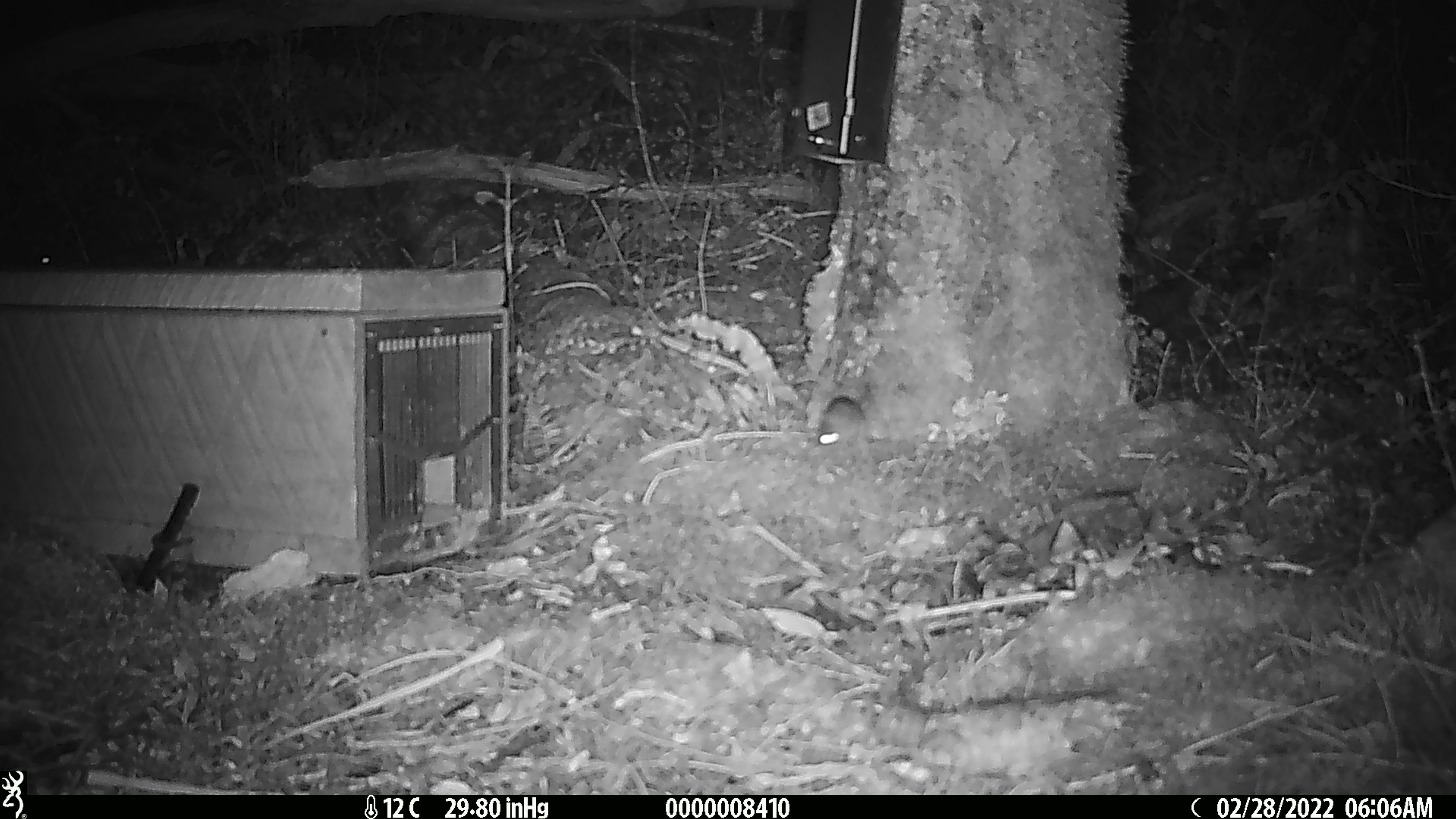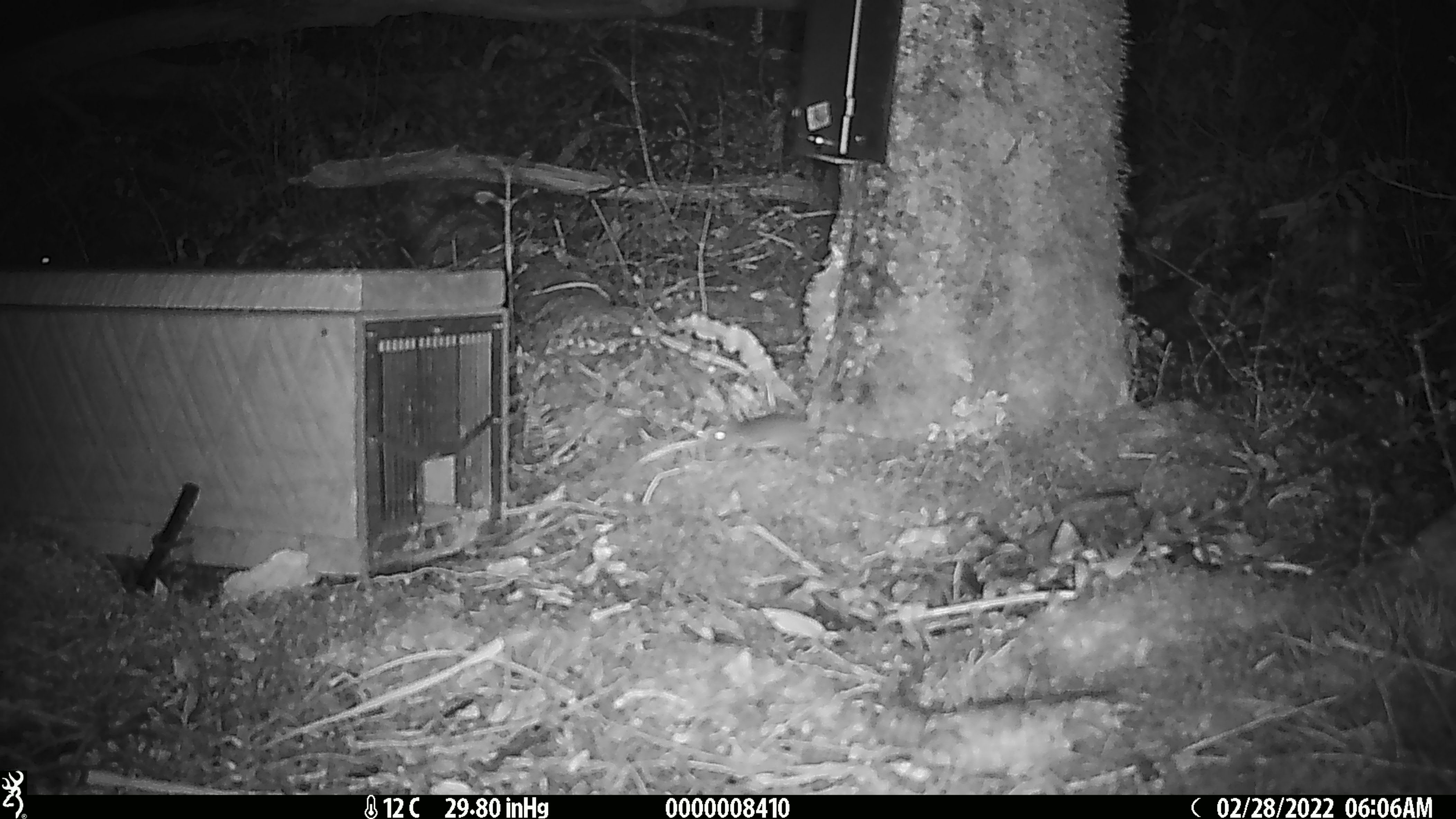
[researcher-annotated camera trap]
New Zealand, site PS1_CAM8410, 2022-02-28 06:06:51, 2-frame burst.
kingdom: Animalia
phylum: Chordata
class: Mammalia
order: Rodentia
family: Muridae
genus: Mus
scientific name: Mus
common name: mouse